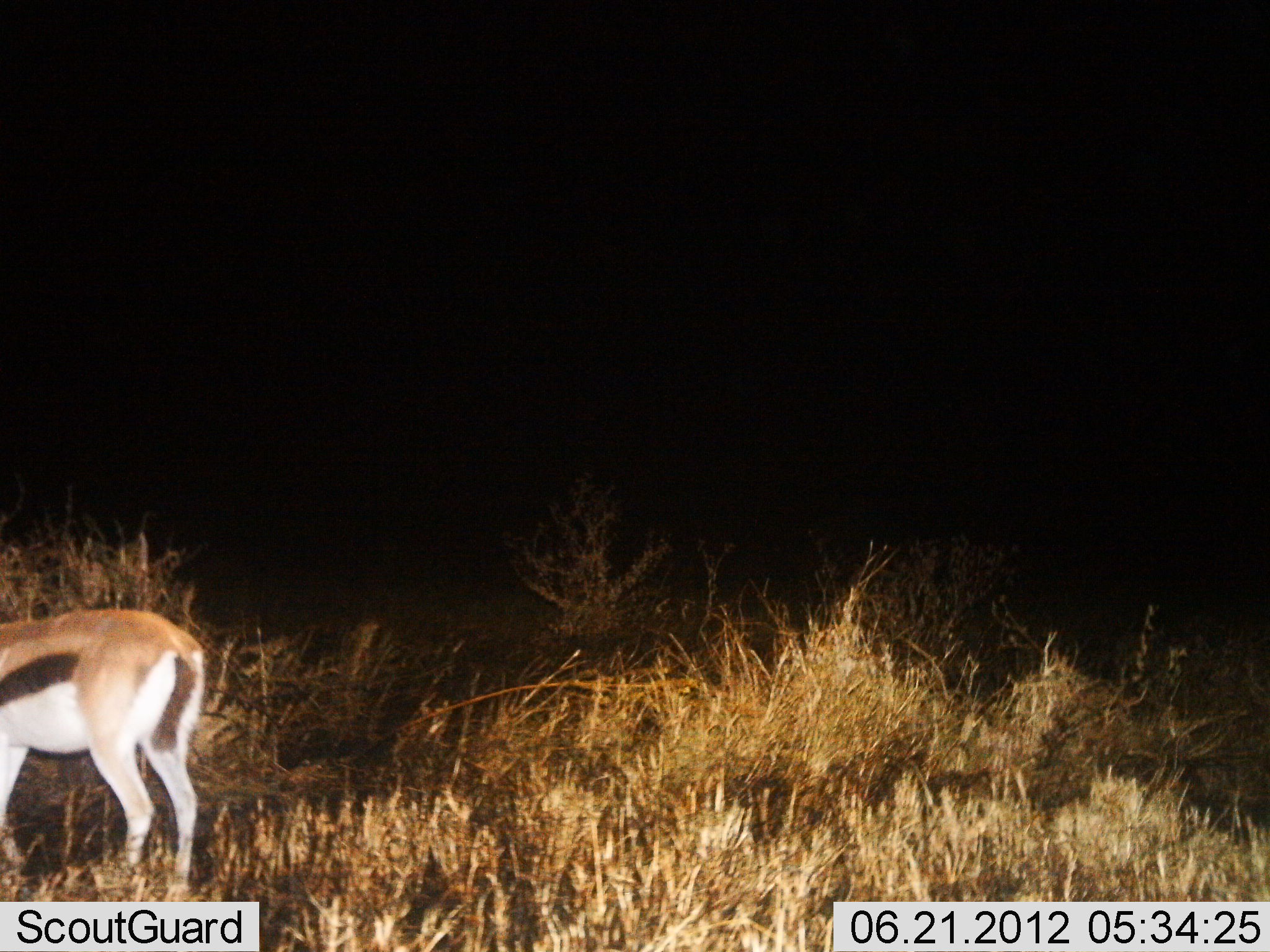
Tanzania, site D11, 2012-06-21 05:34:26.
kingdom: Animalia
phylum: Chordata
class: Mammalia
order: Artiodactyla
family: Bovidae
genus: Eudorcas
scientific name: Eudorcas thomsonii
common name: thomson's gazelle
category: gazellethomsons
Gazellethomsons (thomson's gazelle) (Eudorcas thomsonii), count 1. Behavior (volunteer vote fractions): standing 100%, resting 0%, moving 0%, interacting 0%. Young present (vote fraction): 0%. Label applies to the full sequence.